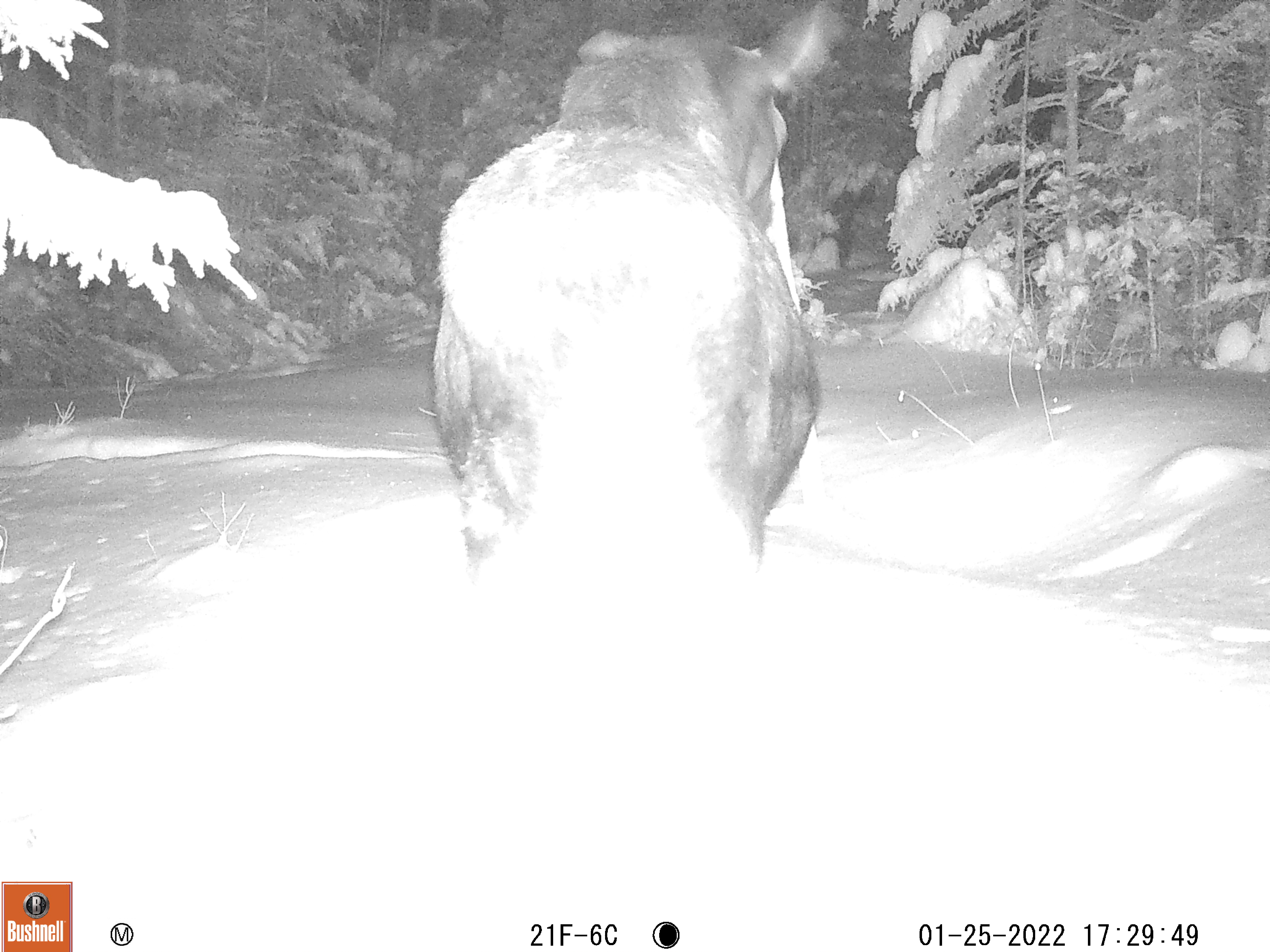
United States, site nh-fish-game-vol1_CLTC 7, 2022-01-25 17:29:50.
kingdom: Animalia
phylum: Chordata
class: Mammalia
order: Artiodactyla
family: Cervidae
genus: Alces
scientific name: Alces alces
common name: moose